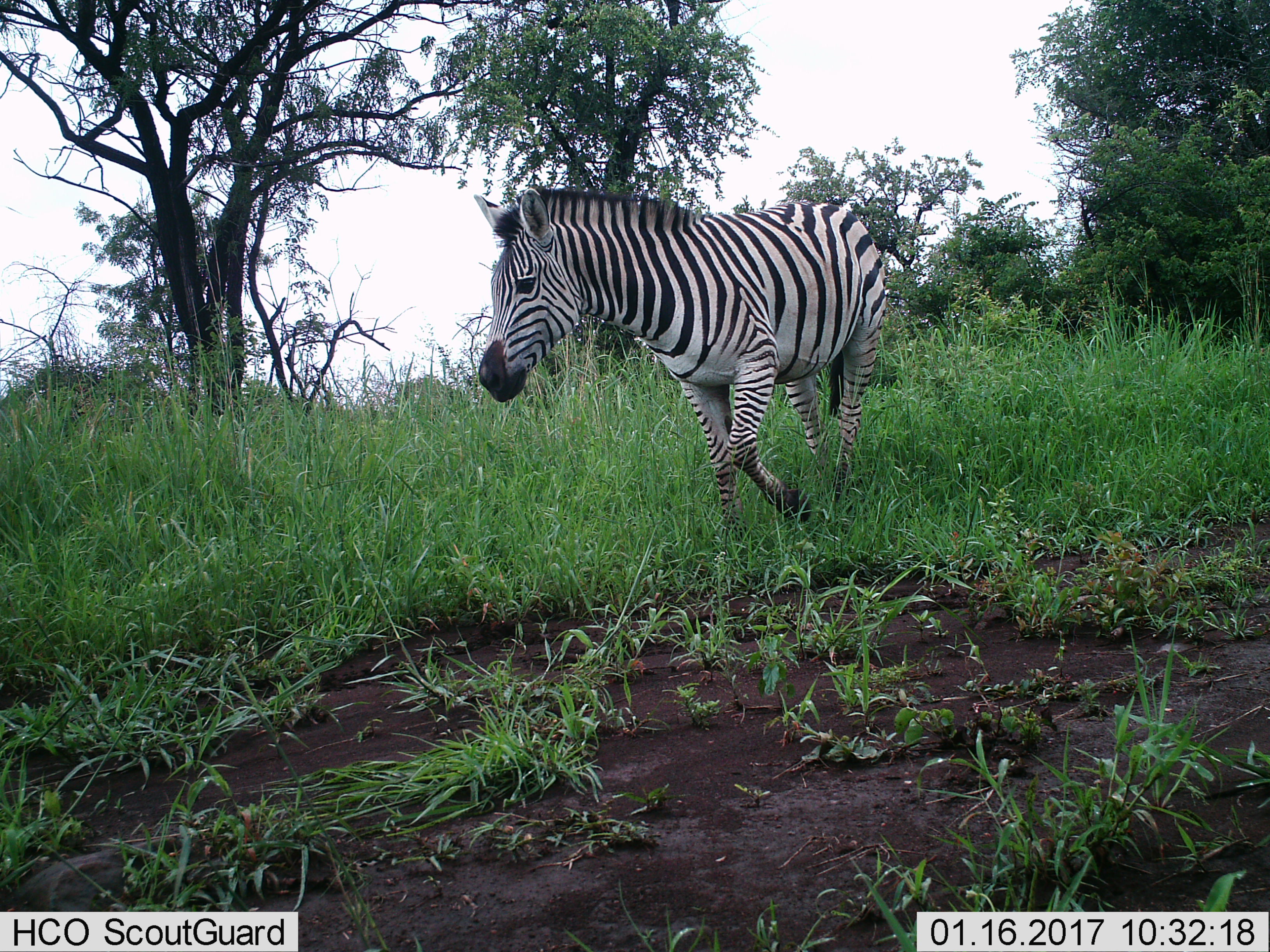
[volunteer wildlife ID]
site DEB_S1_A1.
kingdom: Animalia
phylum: Chordata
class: Mammalia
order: Perissodactyla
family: Equidae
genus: Equus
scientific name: Equus quagga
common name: plains zebra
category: zebraplains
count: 1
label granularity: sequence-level